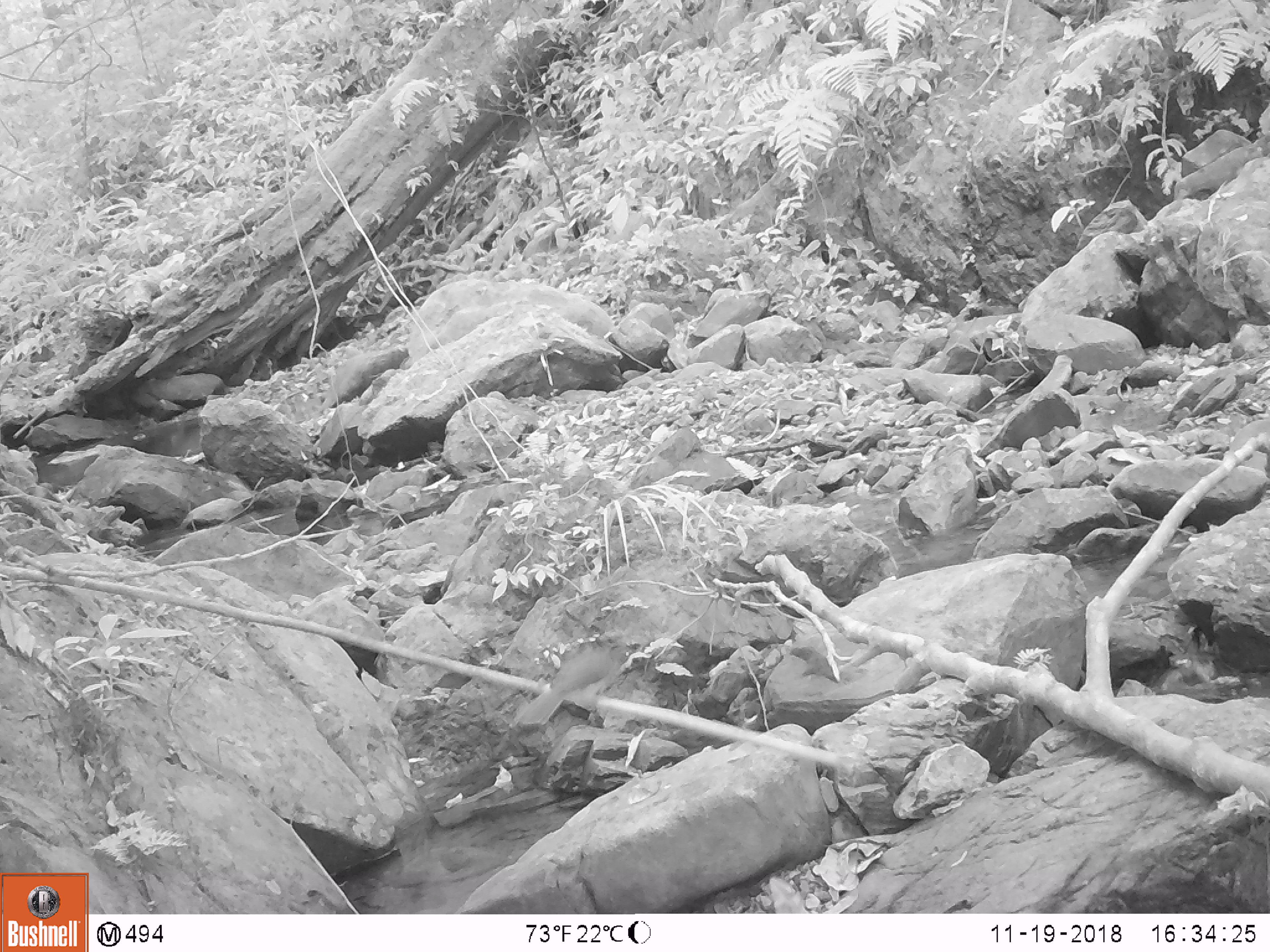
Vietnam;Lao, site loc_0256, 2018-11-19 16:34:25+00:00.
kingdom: Animalia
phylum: Chordata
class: Mammalia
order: Rodentia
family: Muridae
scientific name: Muridae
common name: old-world mice and rats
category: unidentified murid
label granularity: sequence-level